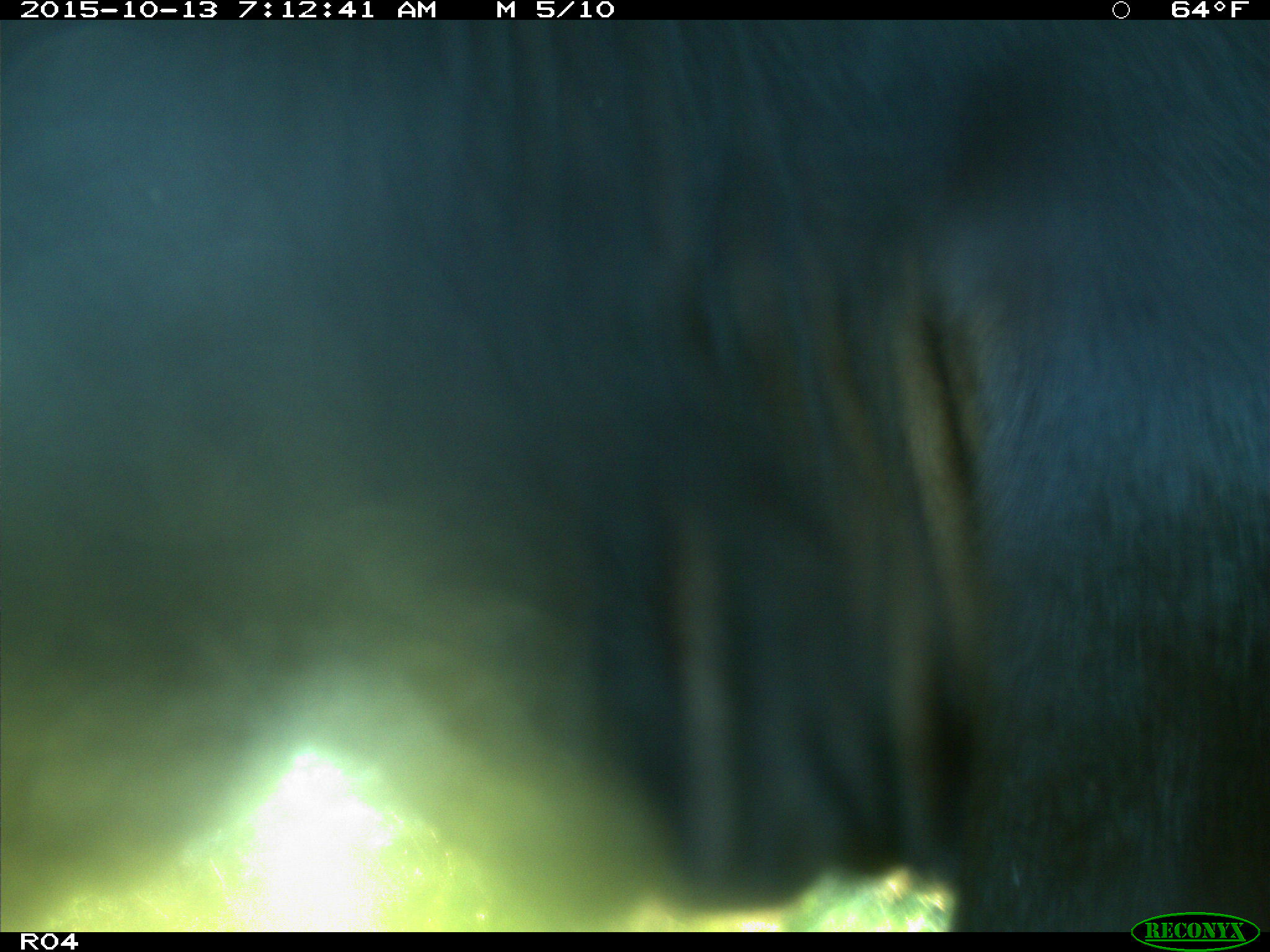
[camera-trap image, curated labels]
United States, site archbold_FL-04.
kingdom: Animalia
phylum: Chordata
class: Mammalia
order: Artiodactyla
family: Bovidae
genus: Bos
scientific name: Bos taurus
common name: domestic cow